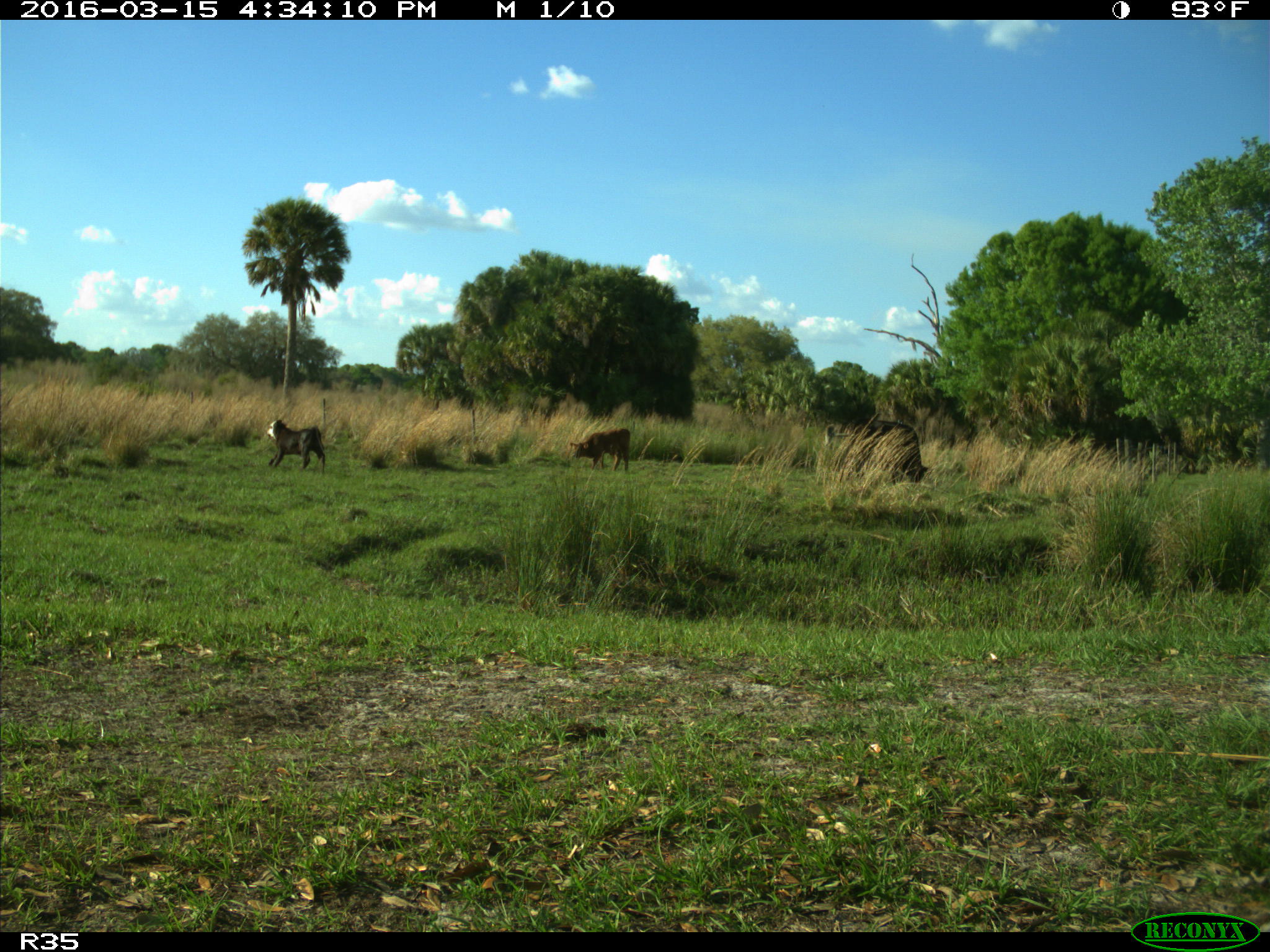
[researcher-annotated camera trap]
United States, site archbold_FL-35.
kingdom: Animalia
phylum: Chordata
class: Mammalia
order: Artiodactyla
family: Bovidae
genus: Bos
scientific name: Bos taurus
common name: domestic cow